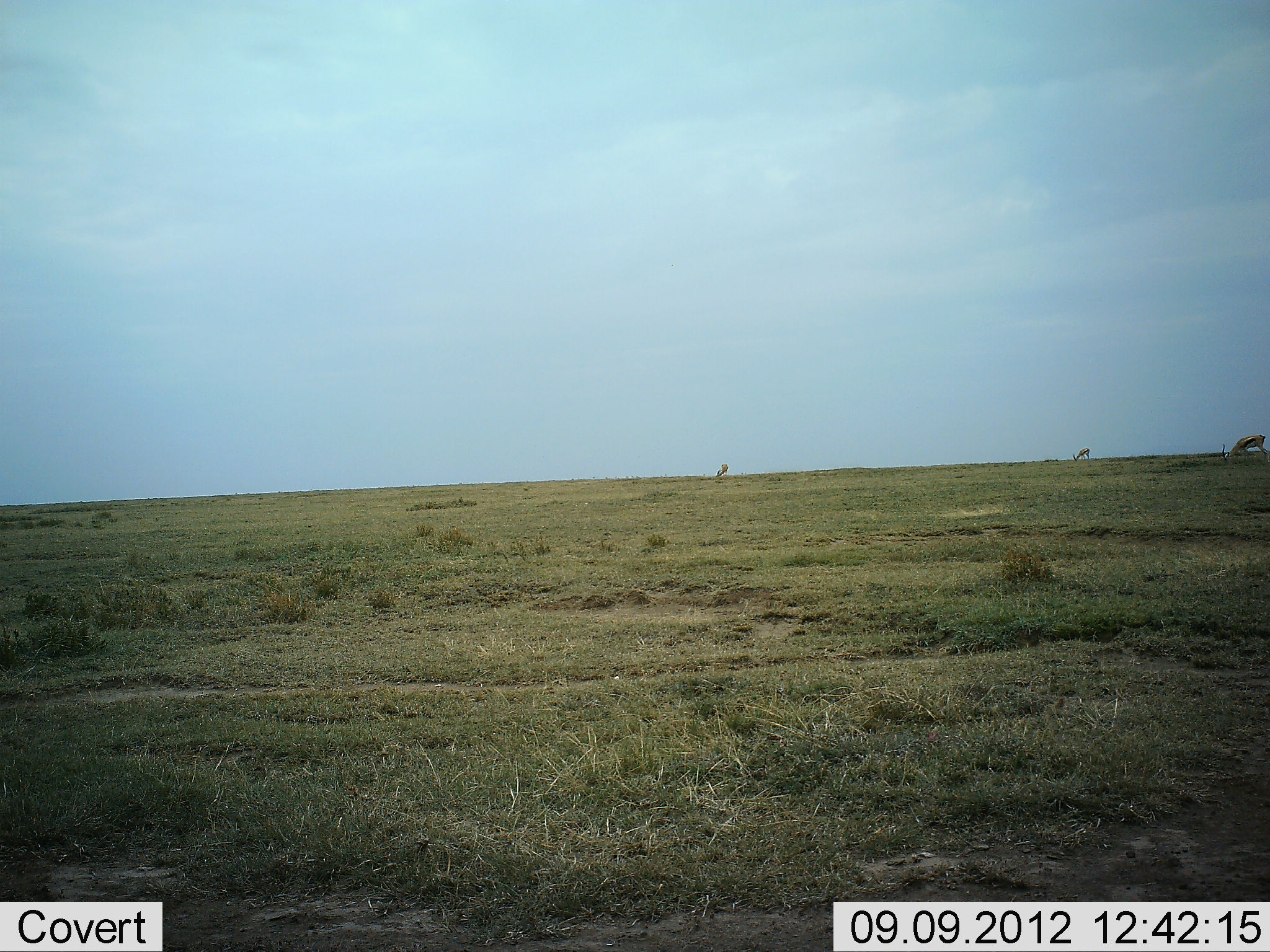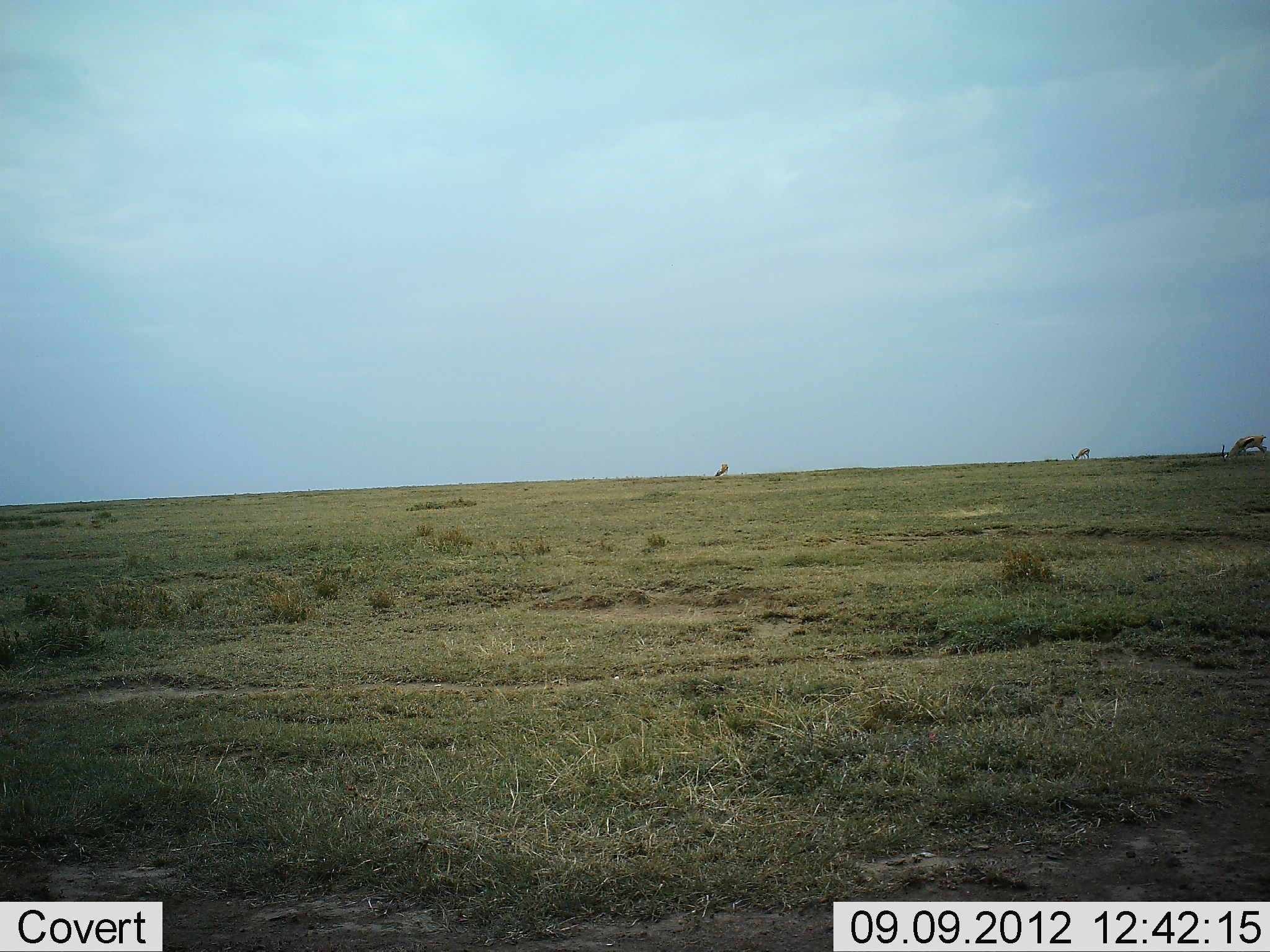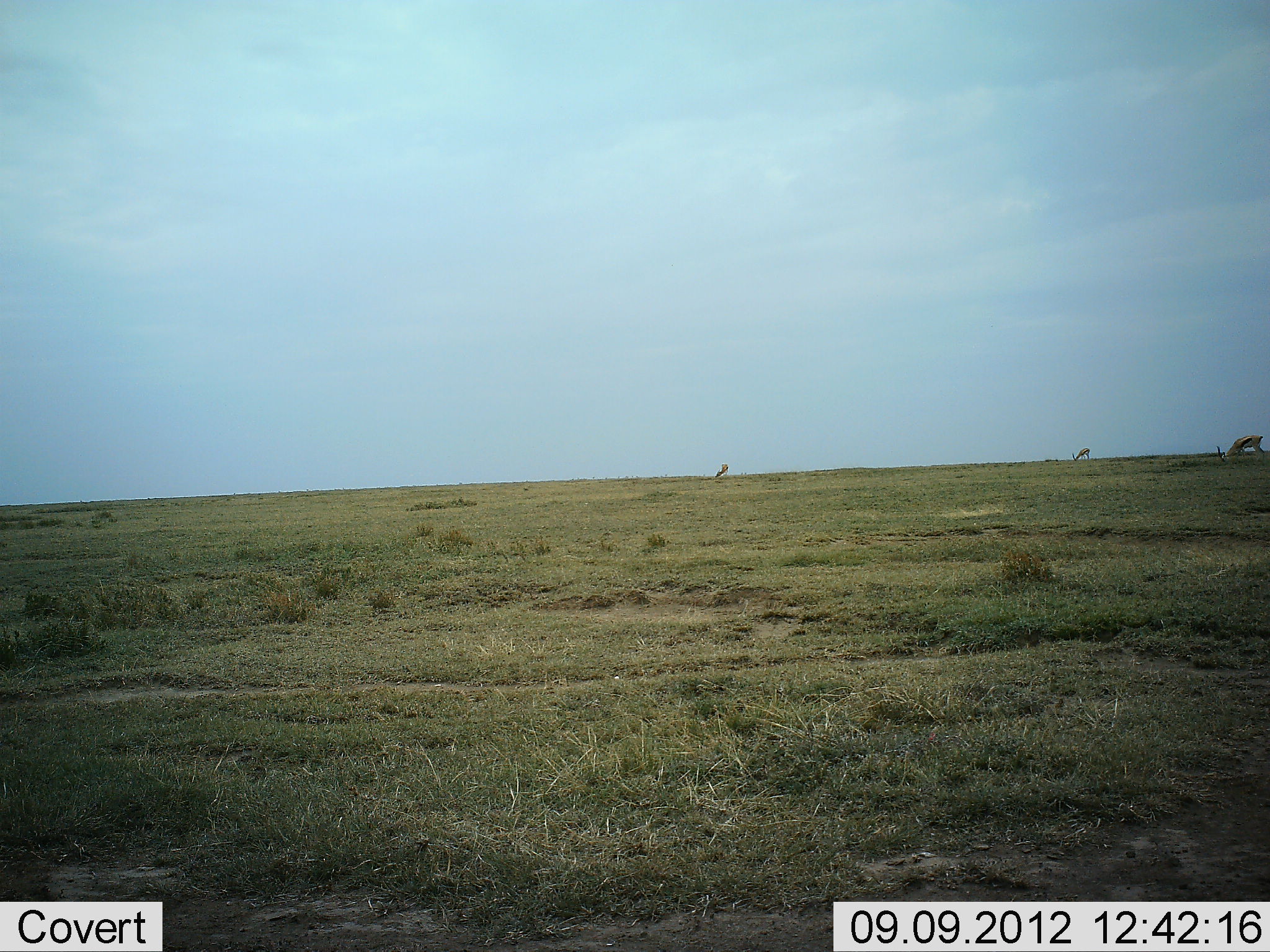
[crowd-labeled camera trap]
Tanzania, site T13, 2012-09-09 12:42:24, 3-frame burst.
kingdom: Animalia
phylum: Chordata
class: Mammalia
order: Artiodactyla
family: Bovidae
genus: Eudorcas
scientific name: Eudorcas thomsonii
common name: thomson's gazelle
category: gazellethomsons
Gazellethomsons (thomson's gazelle) (Eudorcas thomsonii), count 3. Behavior (volunteer vote fractions): standing 30%, resting 0%, moving 0%, interacting 0%. Young present (vote fraction): 0%. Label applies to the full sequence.